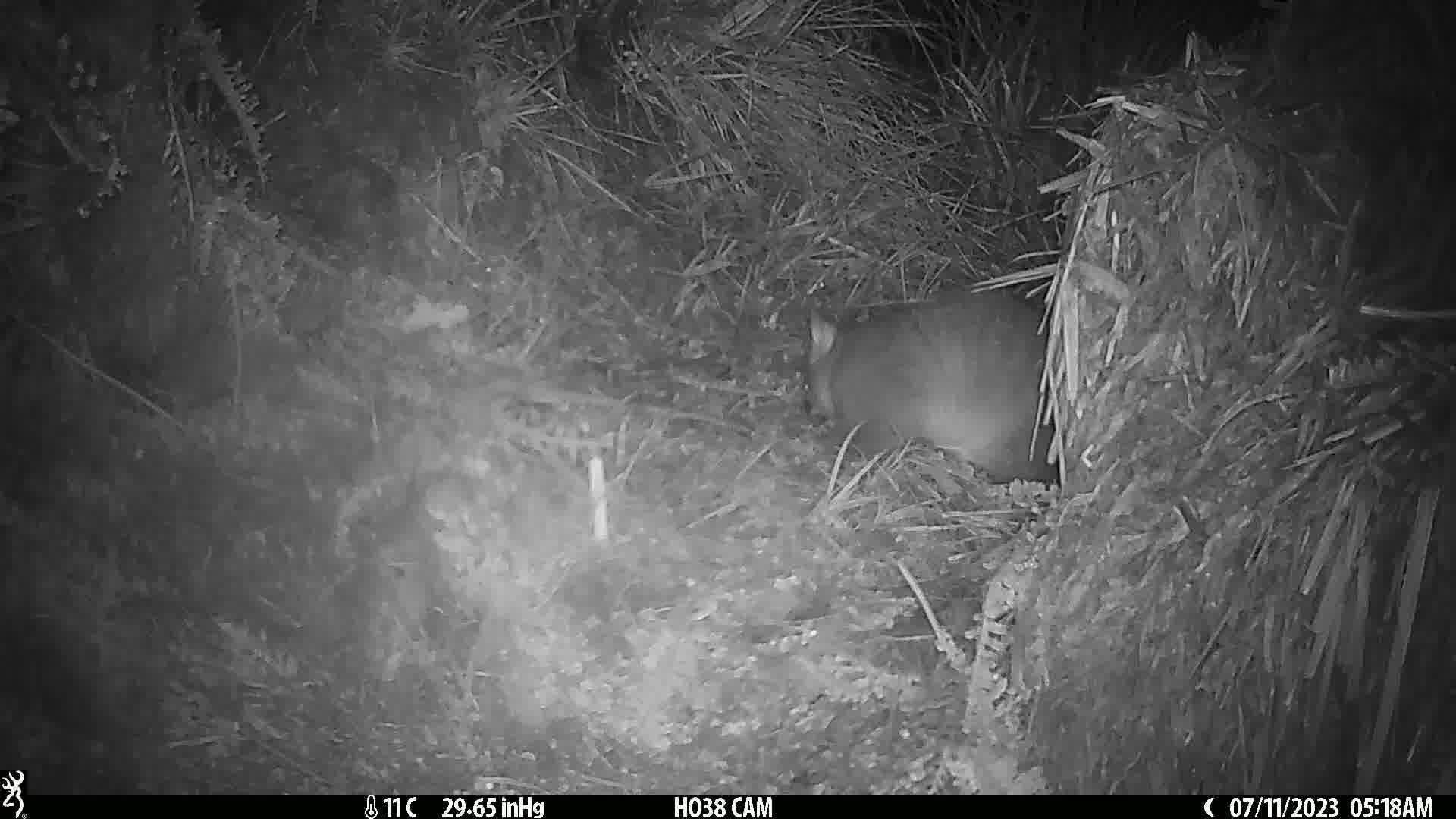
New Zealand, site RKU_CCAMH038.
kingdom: Animalia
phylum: Chordata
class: Mammalia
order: Diprotodontia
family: Phalangeridae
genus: Trichosurus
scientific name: Trichosurus vulpecula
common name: common brushtail possum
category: possum